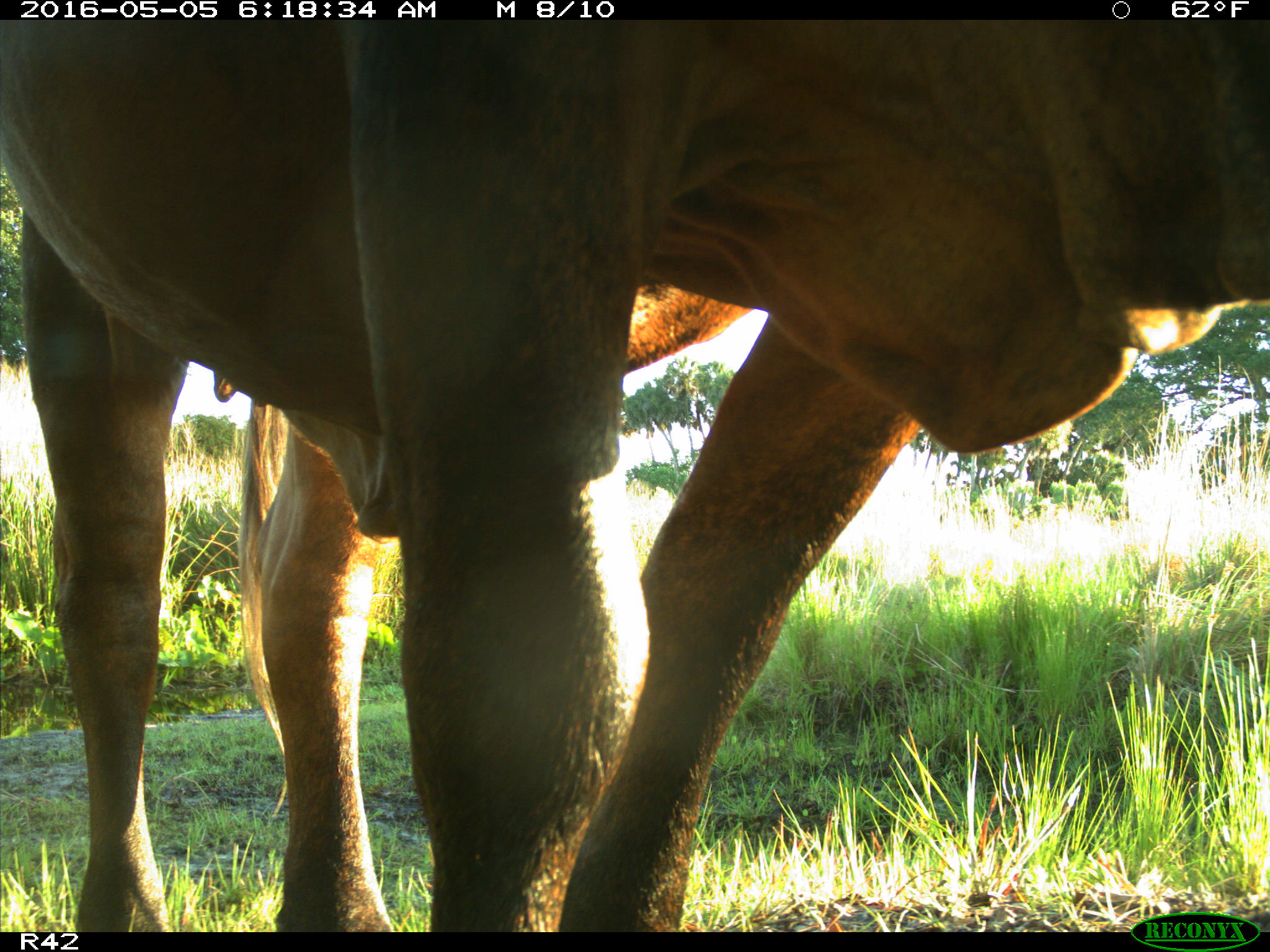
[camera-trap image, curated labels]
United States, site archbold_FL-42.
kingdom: Animalia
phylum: Chordata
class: Mammalia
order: Artiodactyla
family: Bovidae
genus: Bos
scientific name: Bos taurus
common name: domestic cow